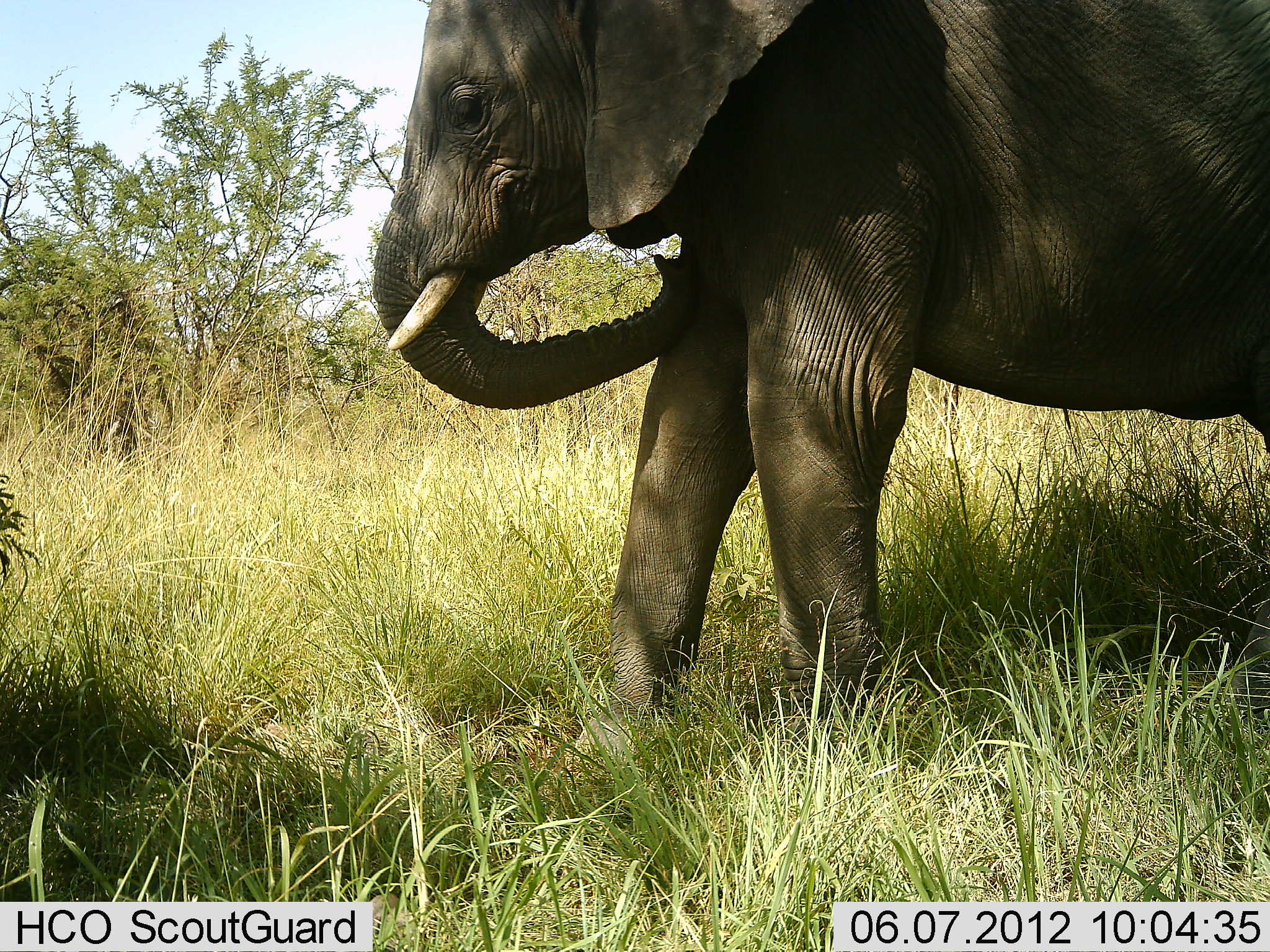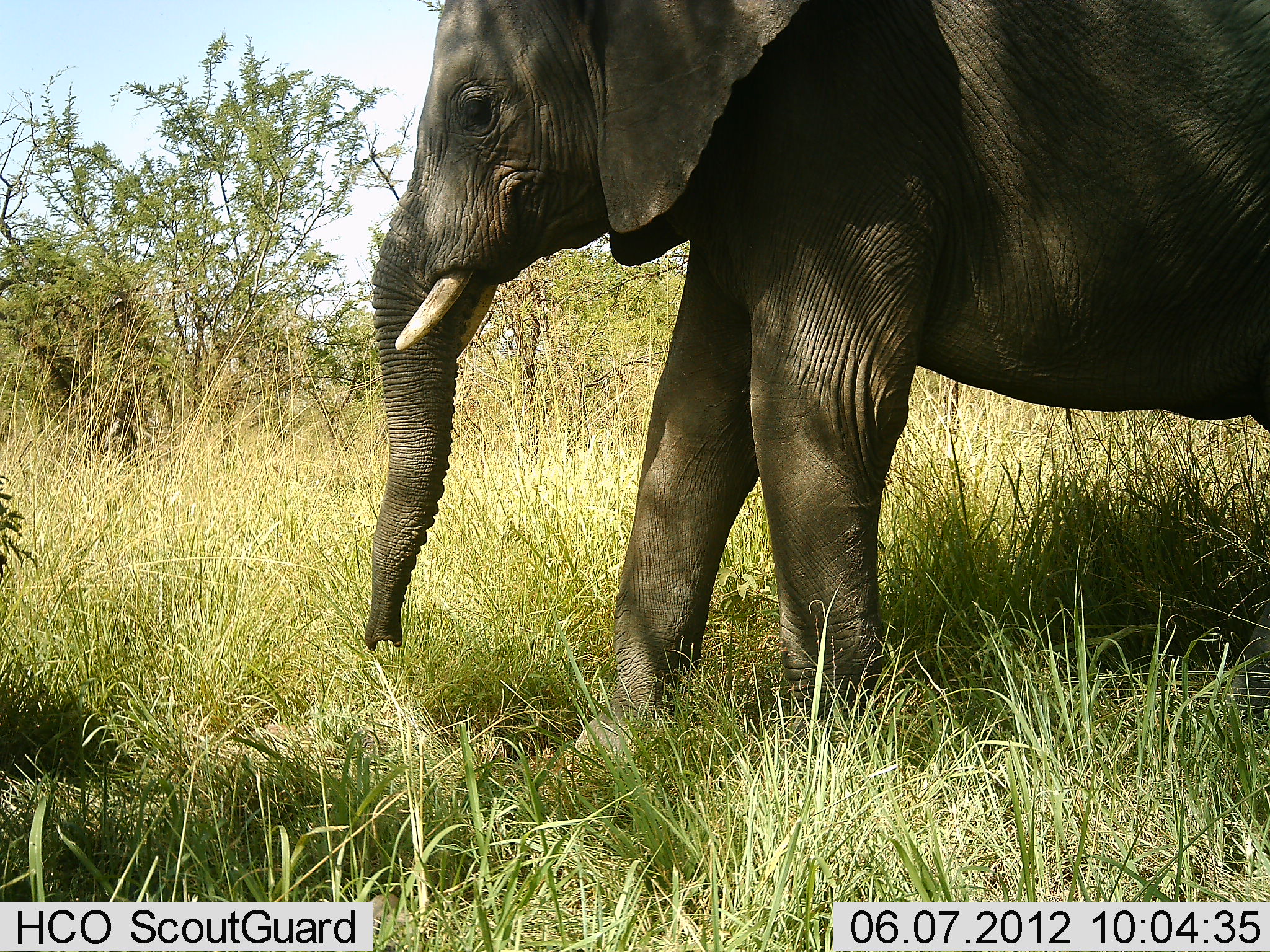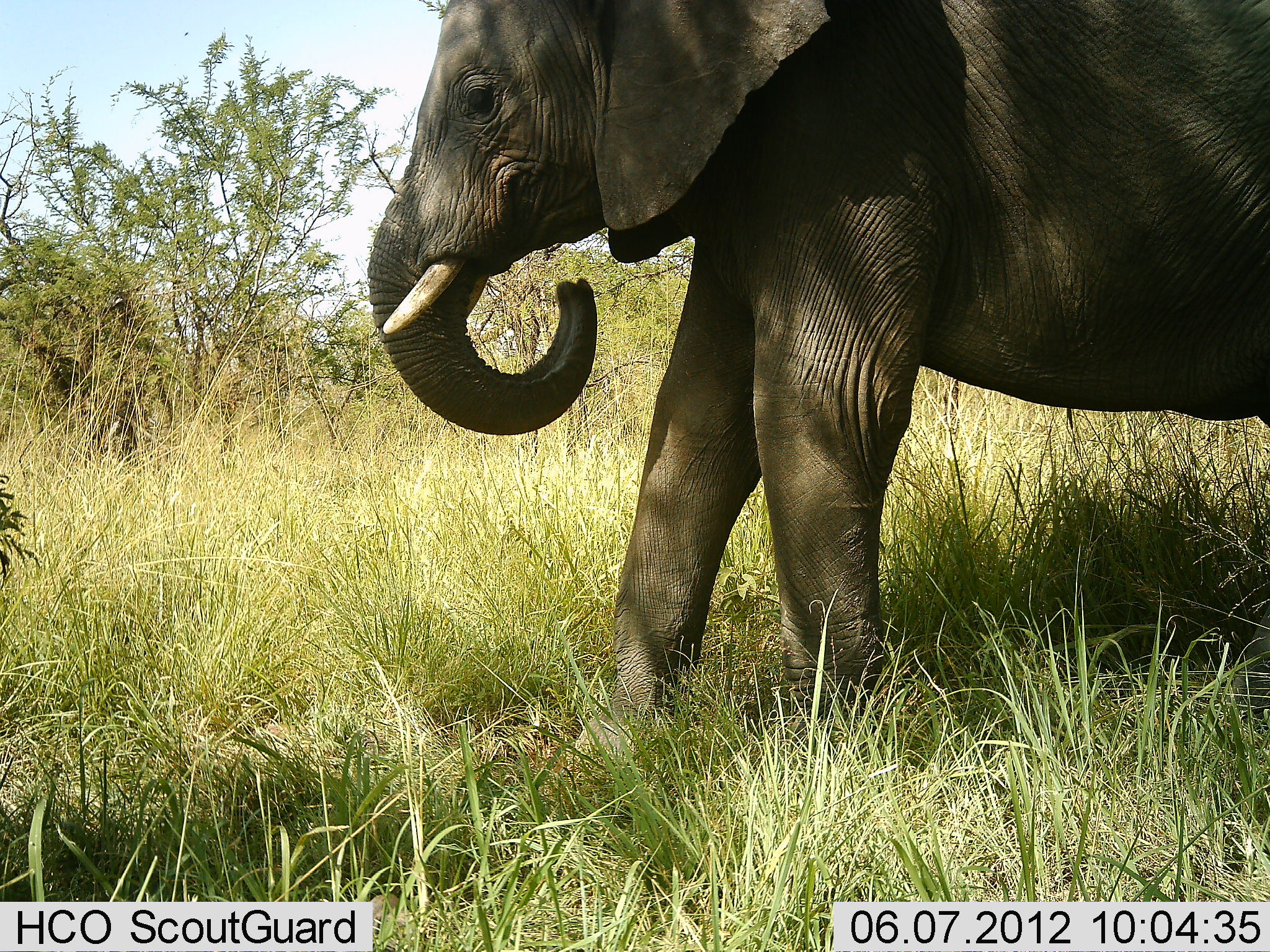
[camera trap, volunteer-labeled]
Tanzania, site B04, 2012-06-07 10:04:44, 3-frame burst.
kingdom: Animalia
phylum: Chordata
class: Mammalia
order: Proboscidea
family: Elephantidae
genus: Loxodonta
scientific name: Loxodonta africana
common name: african bush elephant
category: elephant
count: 1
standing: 80%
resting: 0%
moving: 10%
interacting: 0%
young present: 0%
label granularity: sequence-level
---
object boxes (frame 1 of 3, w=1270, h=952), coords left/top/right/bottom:
animal: 369/0/1270/761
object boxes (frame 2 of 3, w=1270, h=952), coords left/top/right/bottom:
animal: 365/2/1269/770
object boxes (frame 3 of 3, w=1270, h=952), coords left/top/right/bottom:
animal: 367/2/1268/761